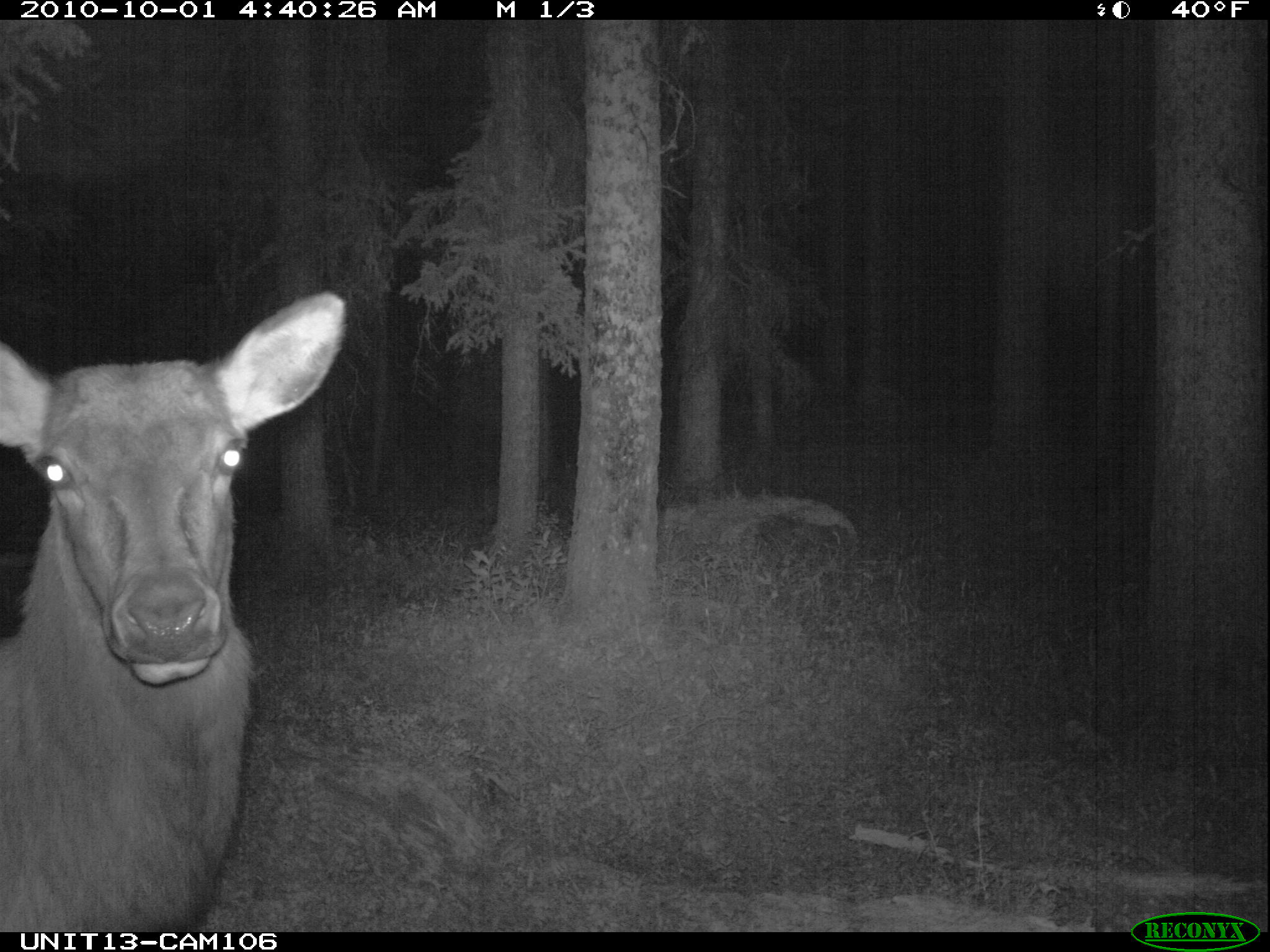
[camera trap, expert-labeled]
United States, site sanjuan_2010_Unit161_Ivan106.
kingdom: Animalia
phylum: Chordata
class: Mammalia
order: Artiodactyla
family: Cervidae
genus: Cervus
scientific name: Cervus elaphus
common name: red deer